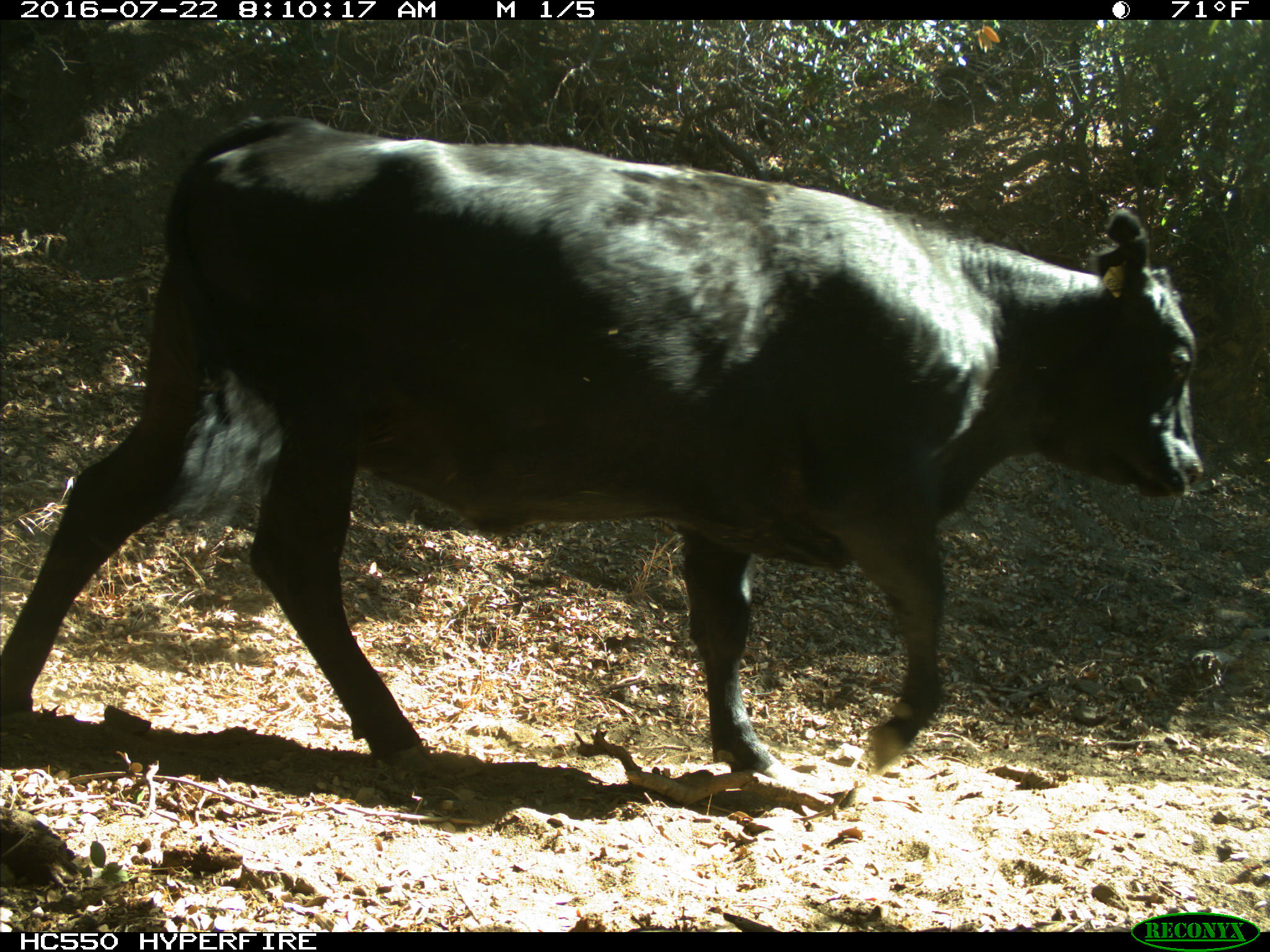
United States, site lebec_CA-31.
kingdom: Animalia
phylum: Chordata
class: Mammalia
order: Artiodactyla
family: Bovidae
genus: Bos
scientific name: Bos taurus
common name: domestic cow